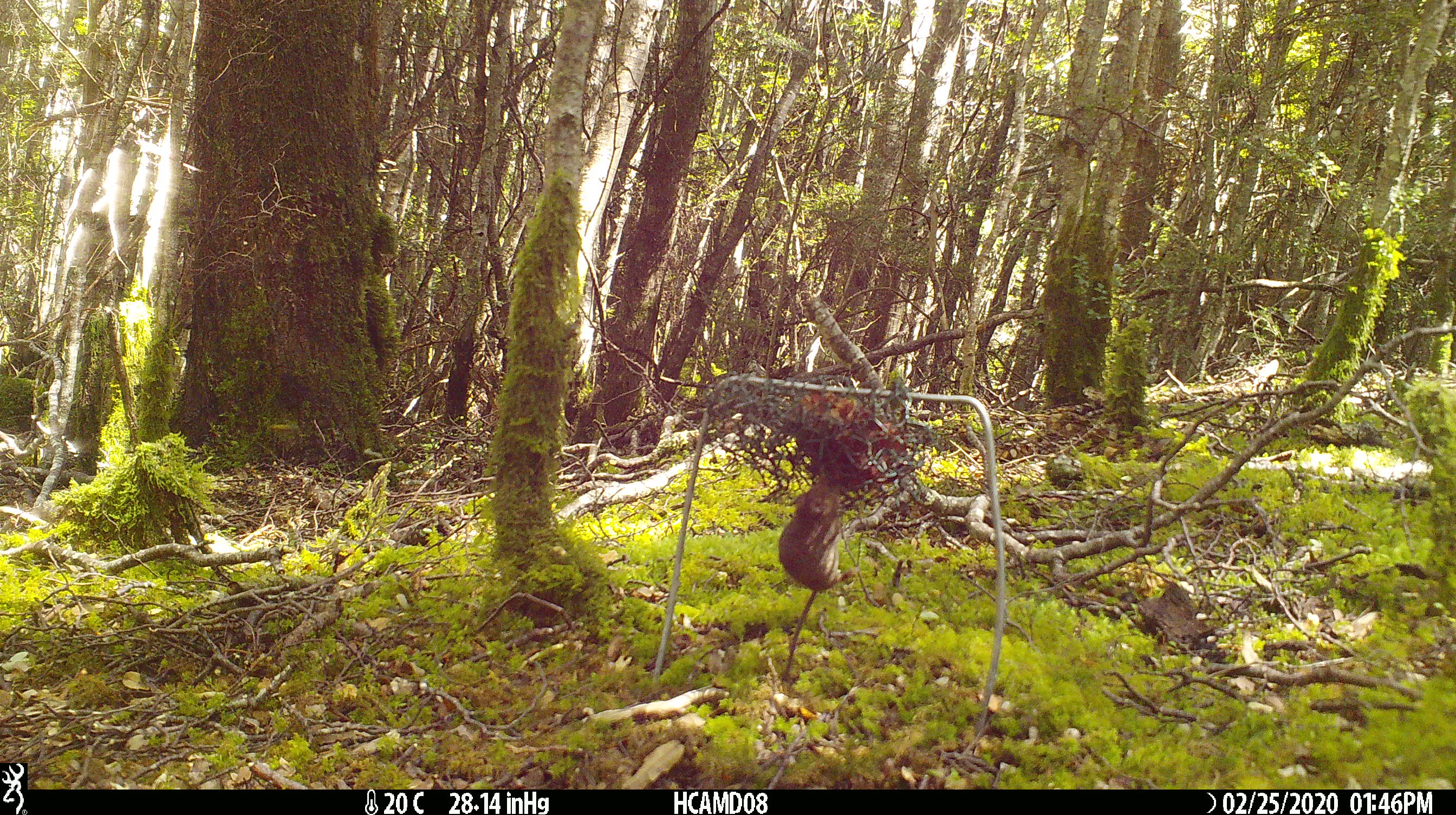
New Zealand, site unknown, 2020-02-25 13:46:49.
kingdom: Animalia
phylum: Chordata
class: Mammalia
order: Rodentia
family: Muridae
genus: Mus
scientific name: Mus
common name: mouse